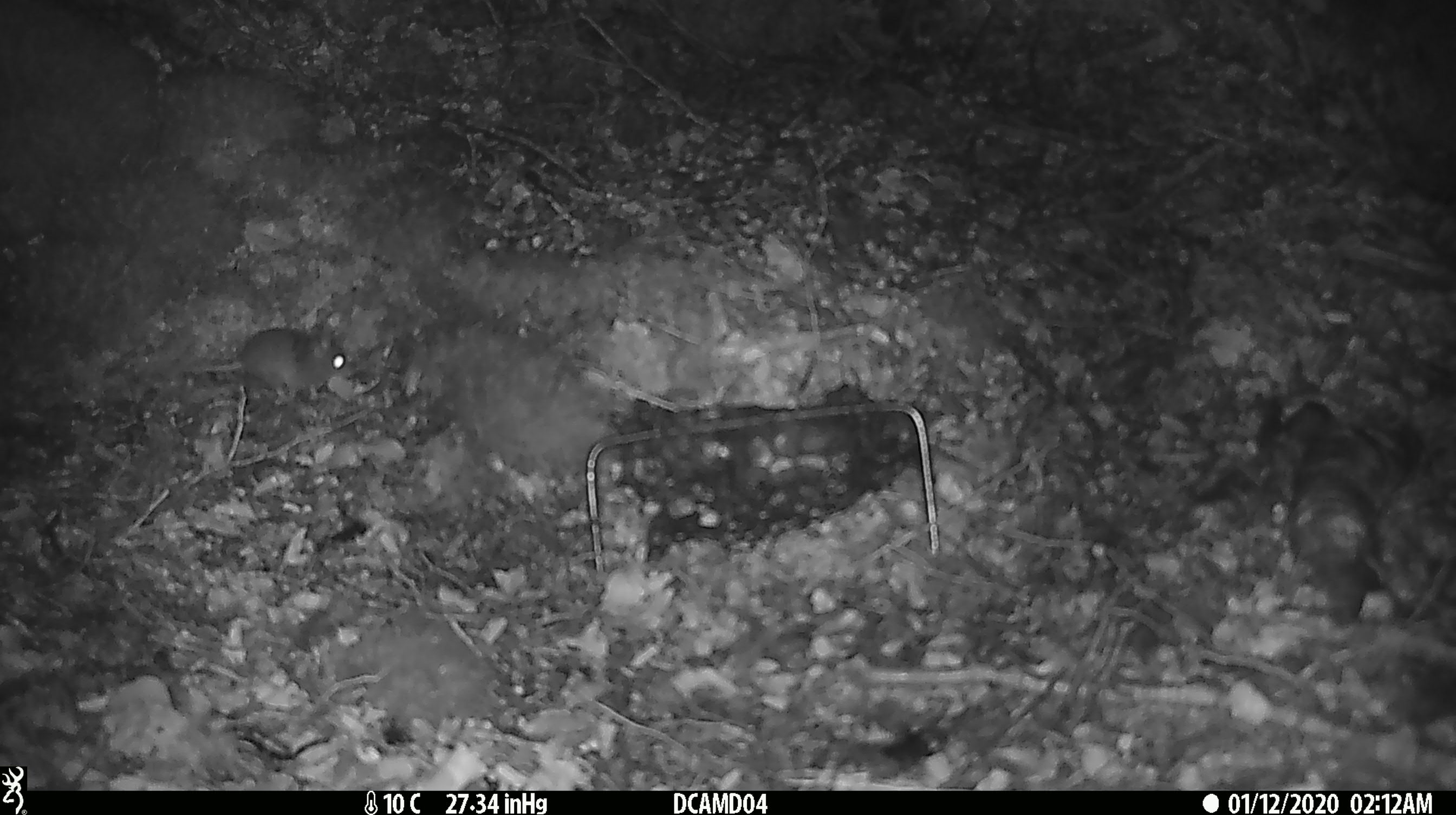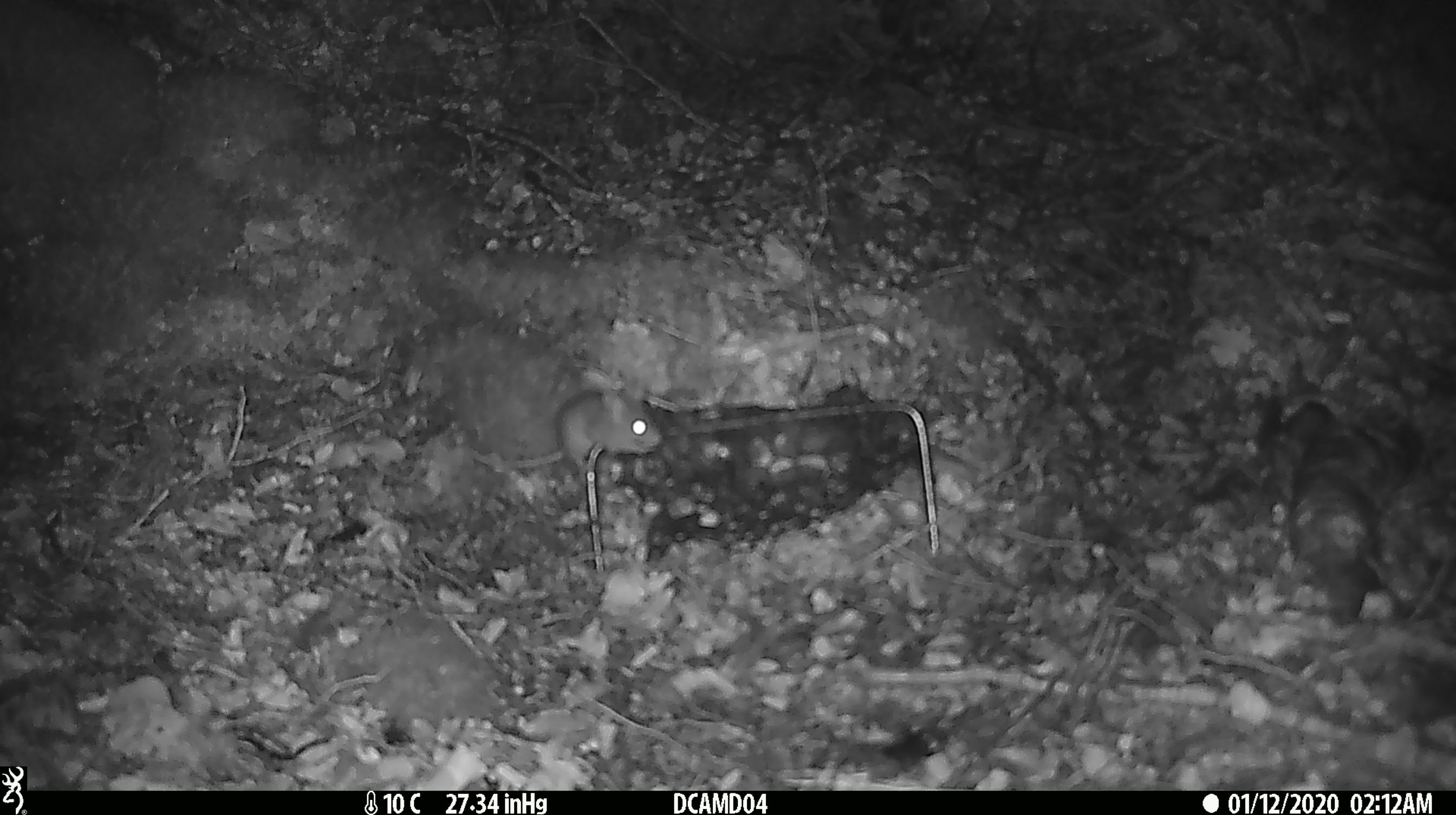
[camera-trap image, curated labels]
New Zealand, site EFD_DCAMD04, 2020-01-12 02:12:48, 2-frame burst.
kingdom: Animalia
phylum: Chordata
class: Mammalia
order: Rodentia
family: Muridae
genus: Mus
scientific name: Mus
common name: mouse